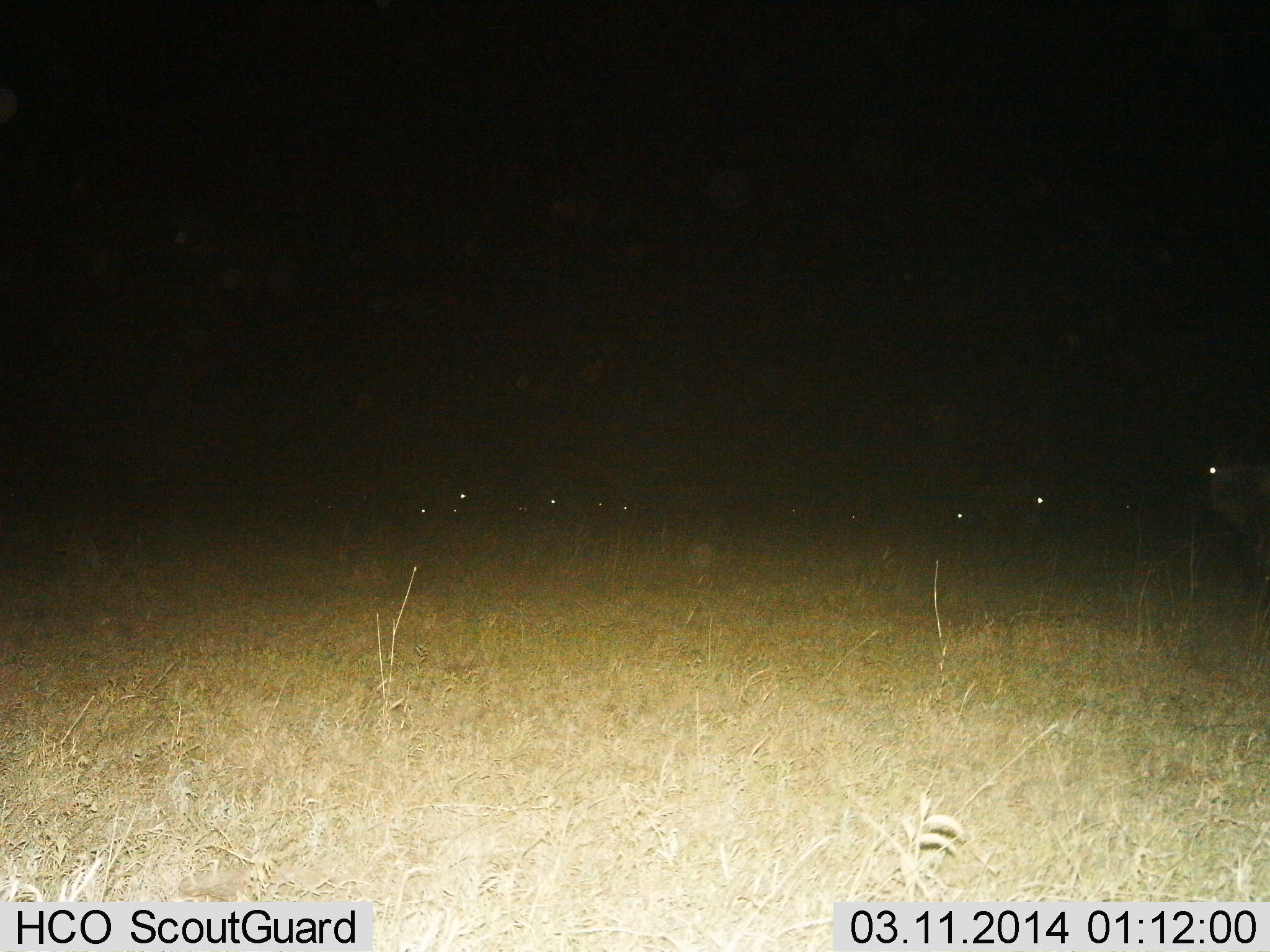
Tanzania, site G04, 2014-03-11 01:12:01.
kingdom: Animalia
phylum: Chordata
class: Mammalia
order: Artiodactyla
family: Bovidae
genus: Connochaetes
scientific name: Connochaetes taurinus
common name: blue wildebeest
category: wildebeest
Wildebeest (blue wildebeest) (Connochaetes taurinus), count 8. Behavior (volunteer vote fractions): standing 88%, resting 25%, moving 12%, interacting 0%. Young present (vote fraction): 0%. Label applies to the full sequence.